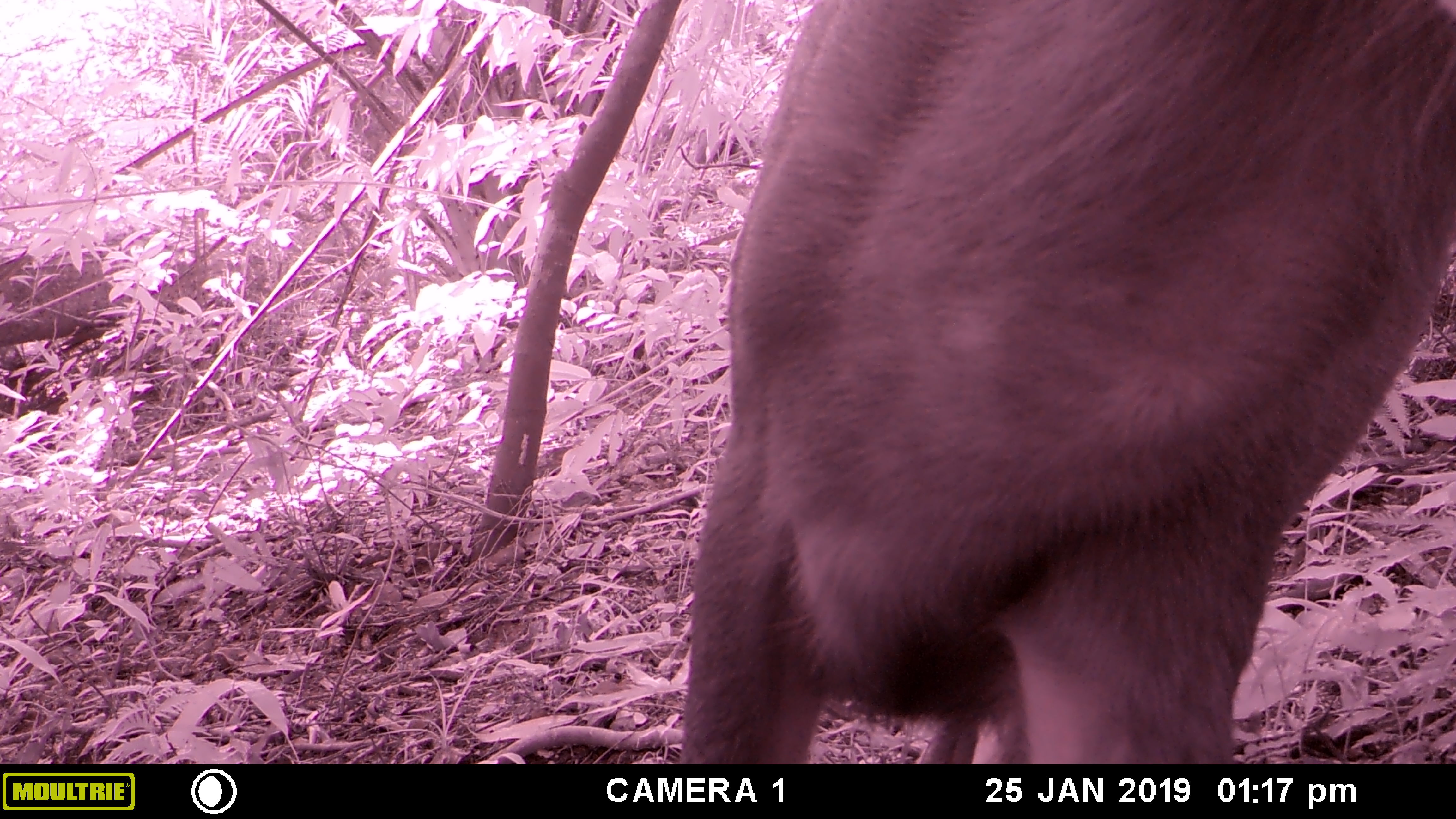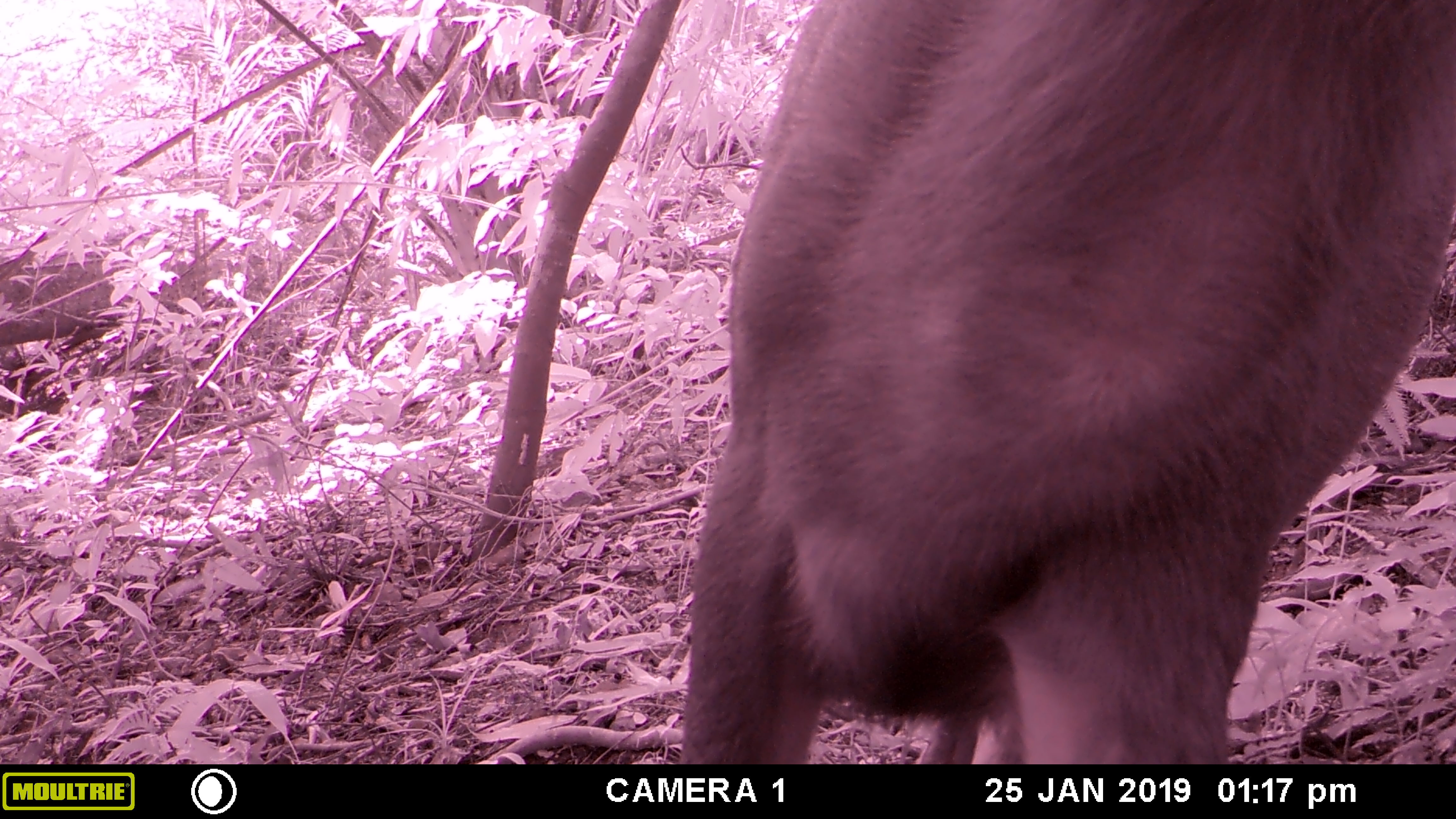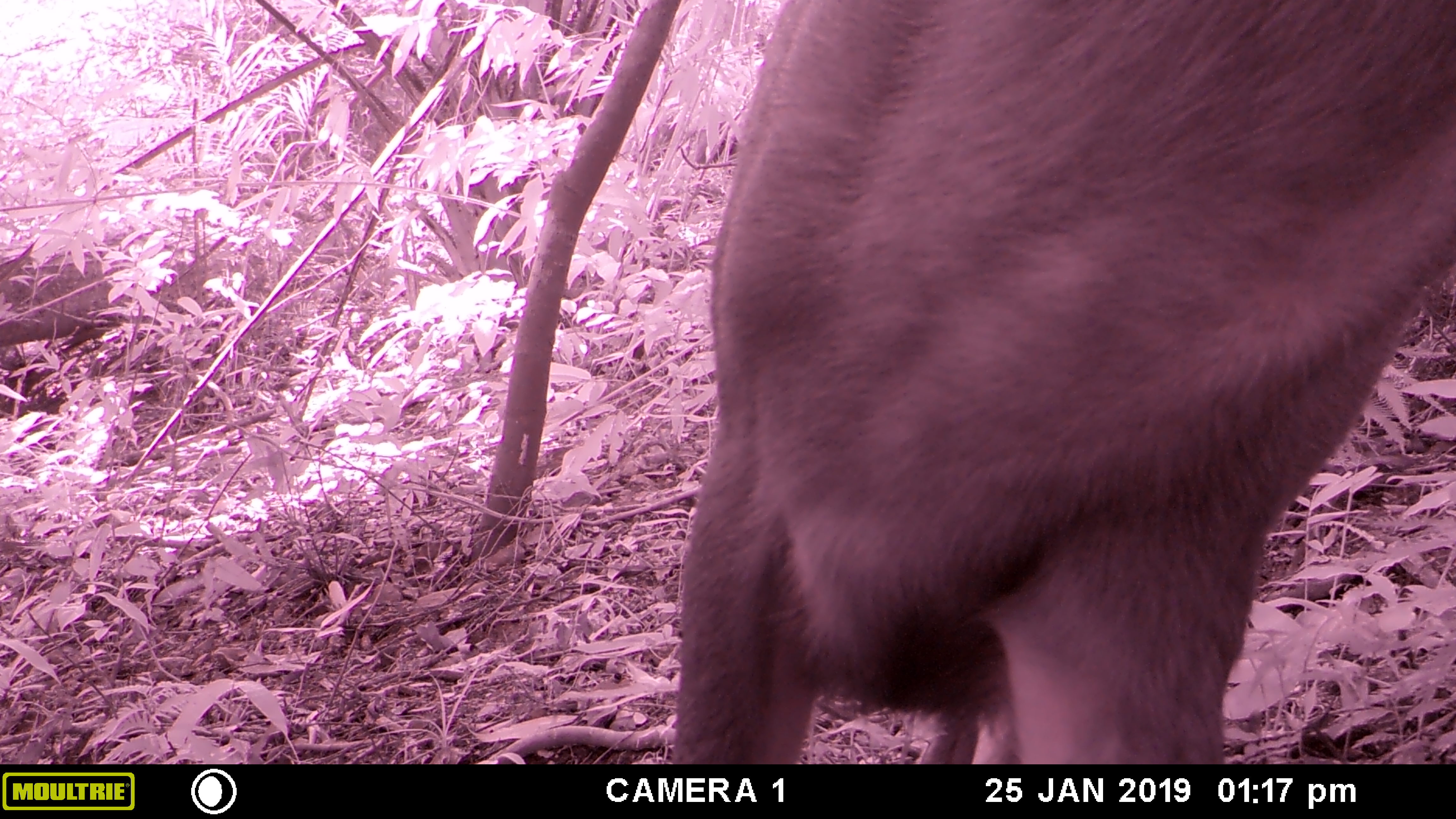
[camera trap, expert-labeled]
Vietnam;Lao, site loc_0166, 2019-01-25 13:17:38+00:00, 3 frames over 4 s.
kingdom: Animalia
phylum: Chordata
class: Mammalia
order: Artiodactyla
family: Cervidae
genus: Rusa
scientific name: Rusa unicolor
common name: sambar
Sambar (Rusa unicolor). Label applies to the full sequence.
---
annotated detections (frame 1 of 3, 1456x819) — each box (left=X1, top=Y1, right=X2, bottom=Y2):
sambar: (left=678, top=0, right=1456, bottom=764)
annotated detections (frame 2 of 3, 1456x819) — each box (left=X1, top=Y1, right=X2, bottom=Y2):
sambar: (left=676, top=0, right=1456, bottom=763)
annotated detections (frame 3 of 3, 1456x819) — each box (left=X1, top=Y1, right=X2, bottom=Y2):
sambar: (left=671, top=0, right=1456, bottom=764)